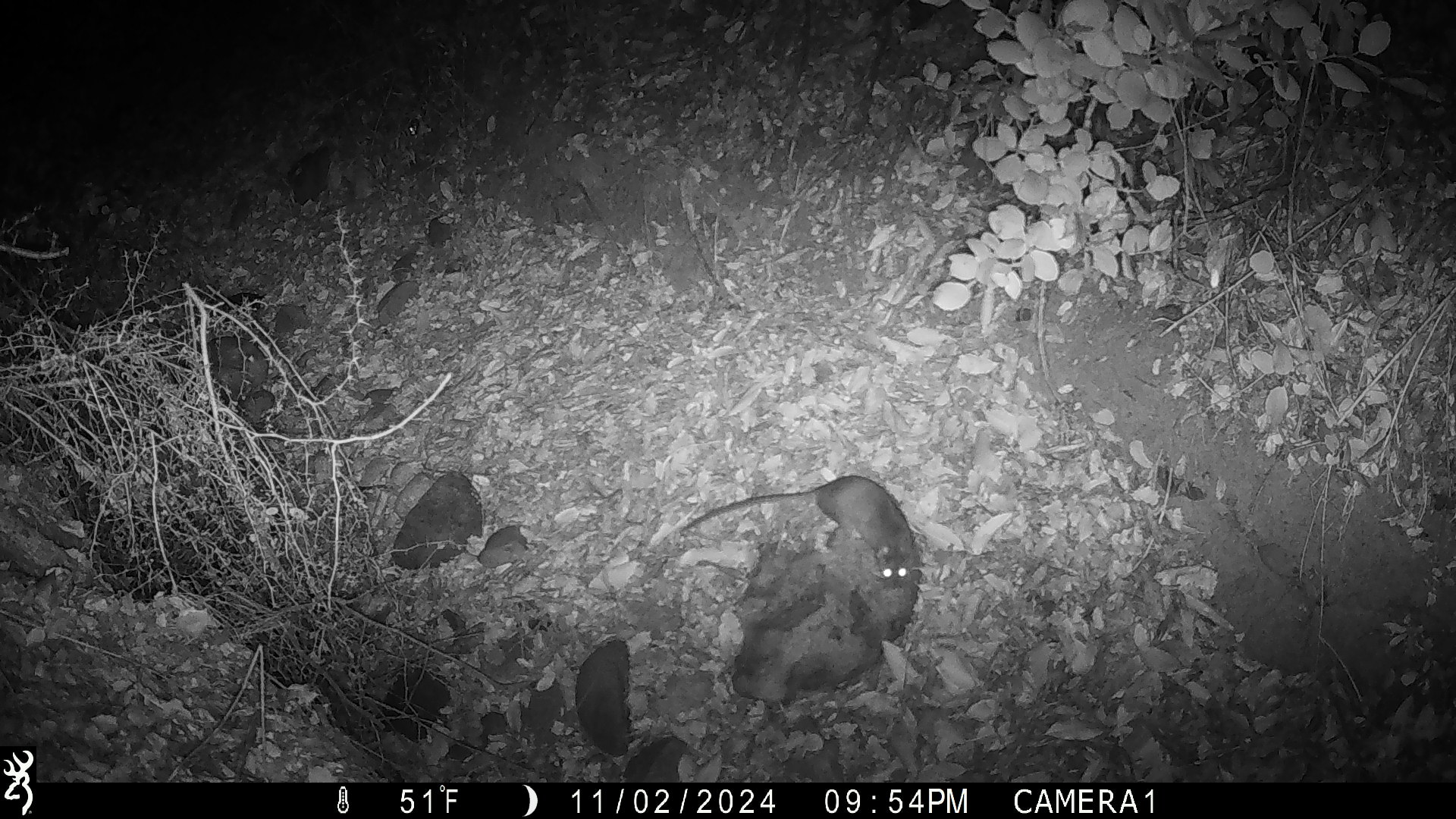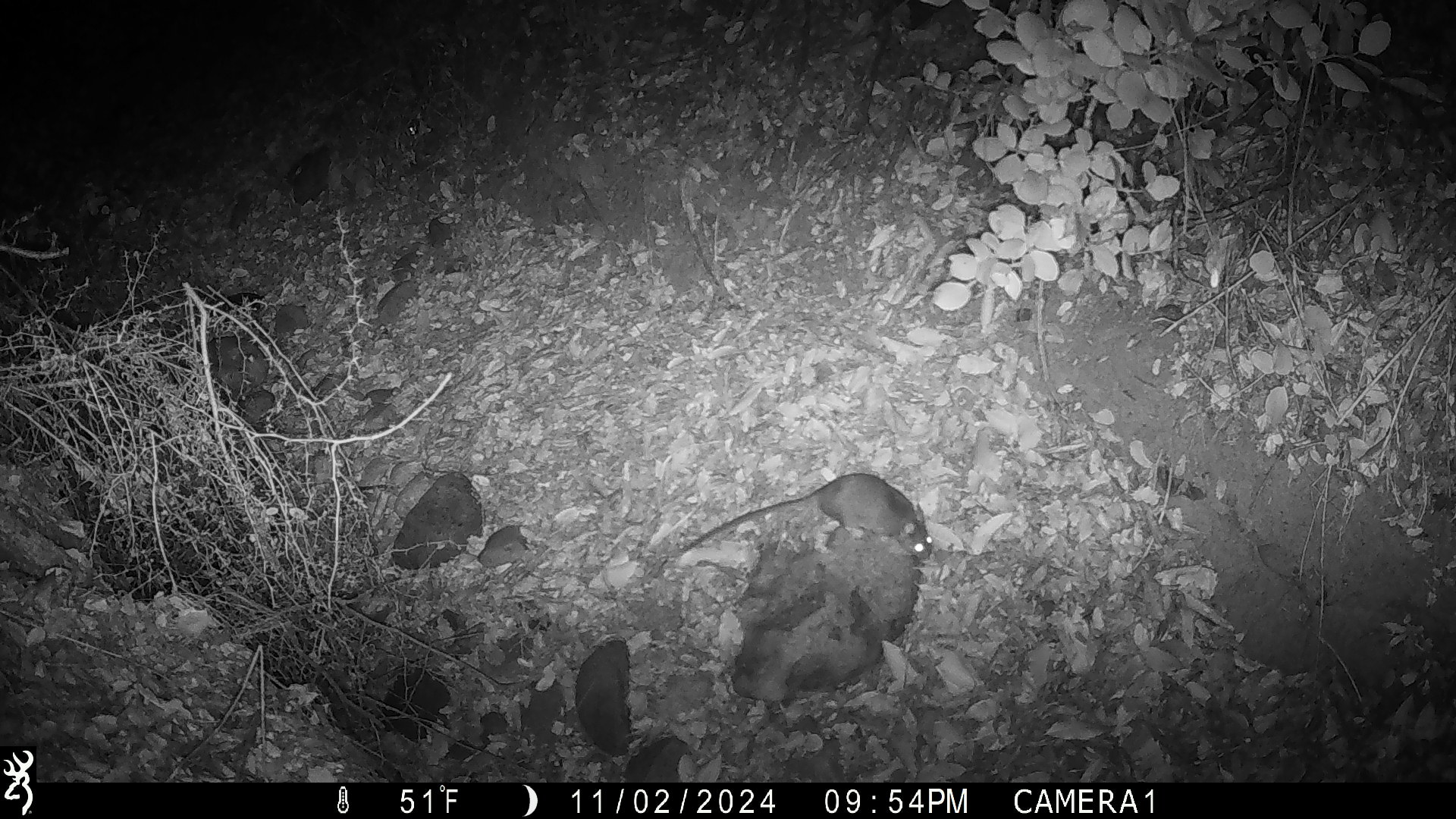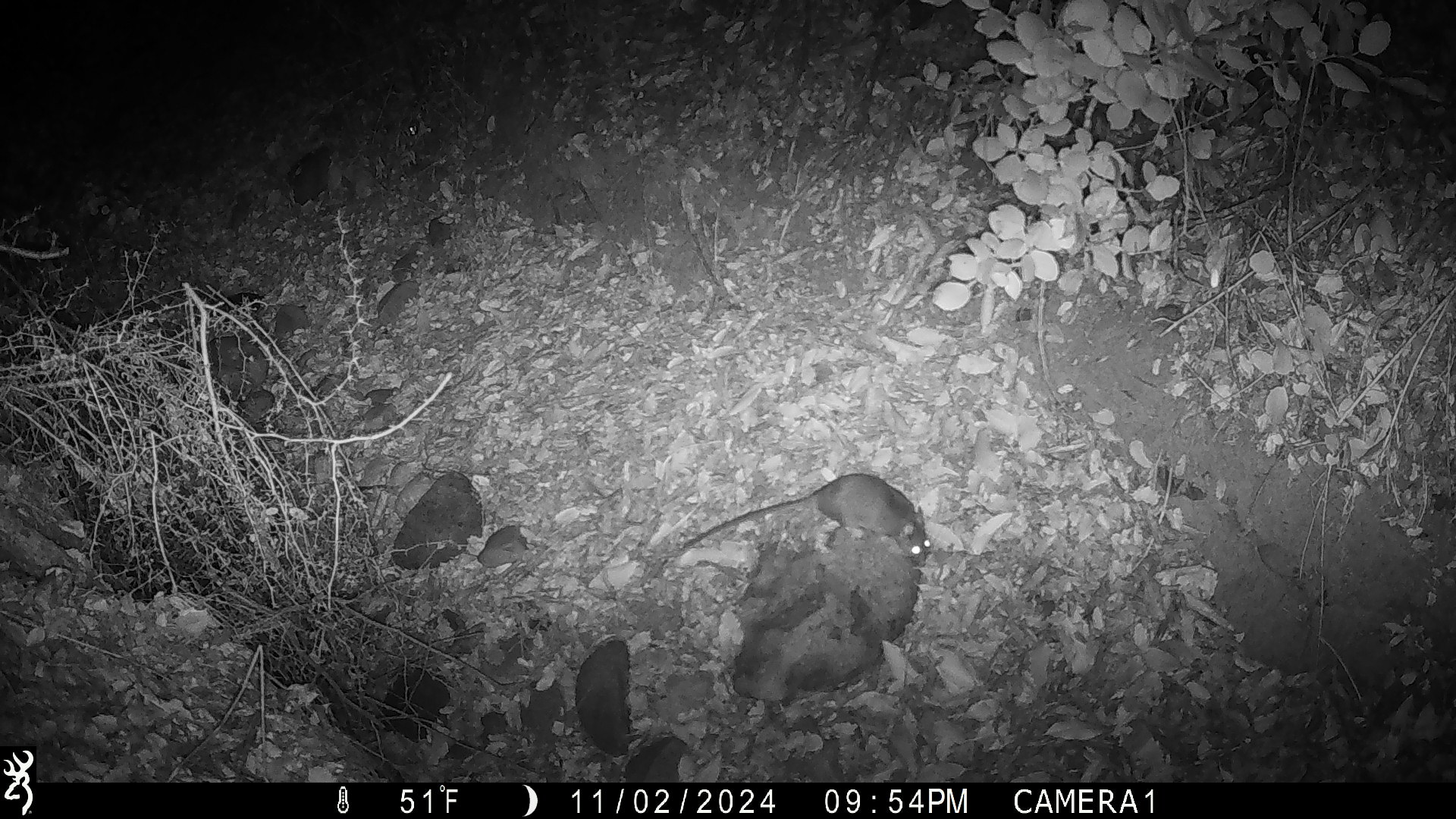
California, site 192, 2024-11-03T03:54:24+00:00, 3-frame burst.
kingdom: Animalia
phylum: Chordata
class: Mammalia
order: Rodentia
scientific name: Rodentia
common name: mouse or rat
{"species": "mouse or rat (Rodentia)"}